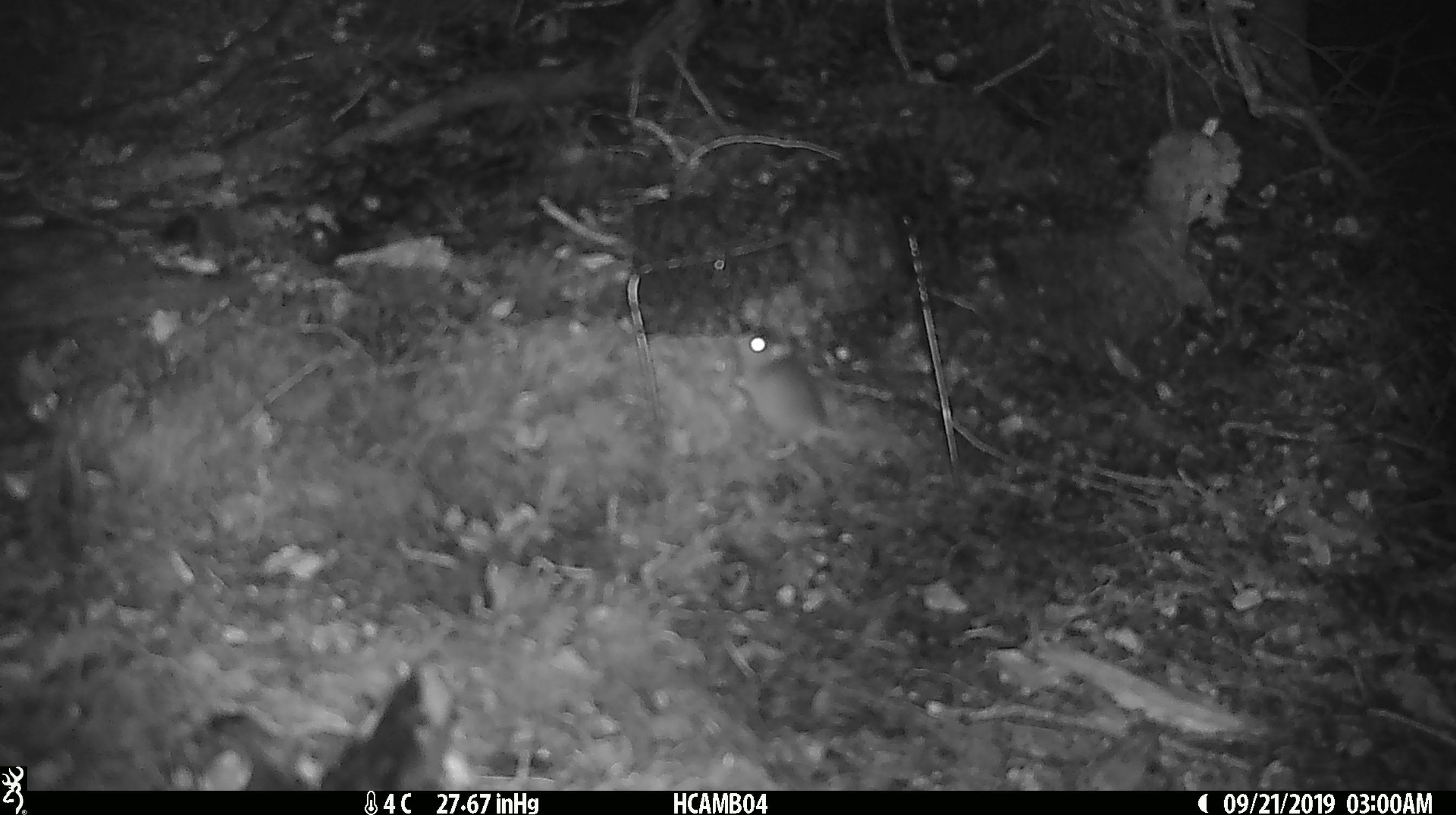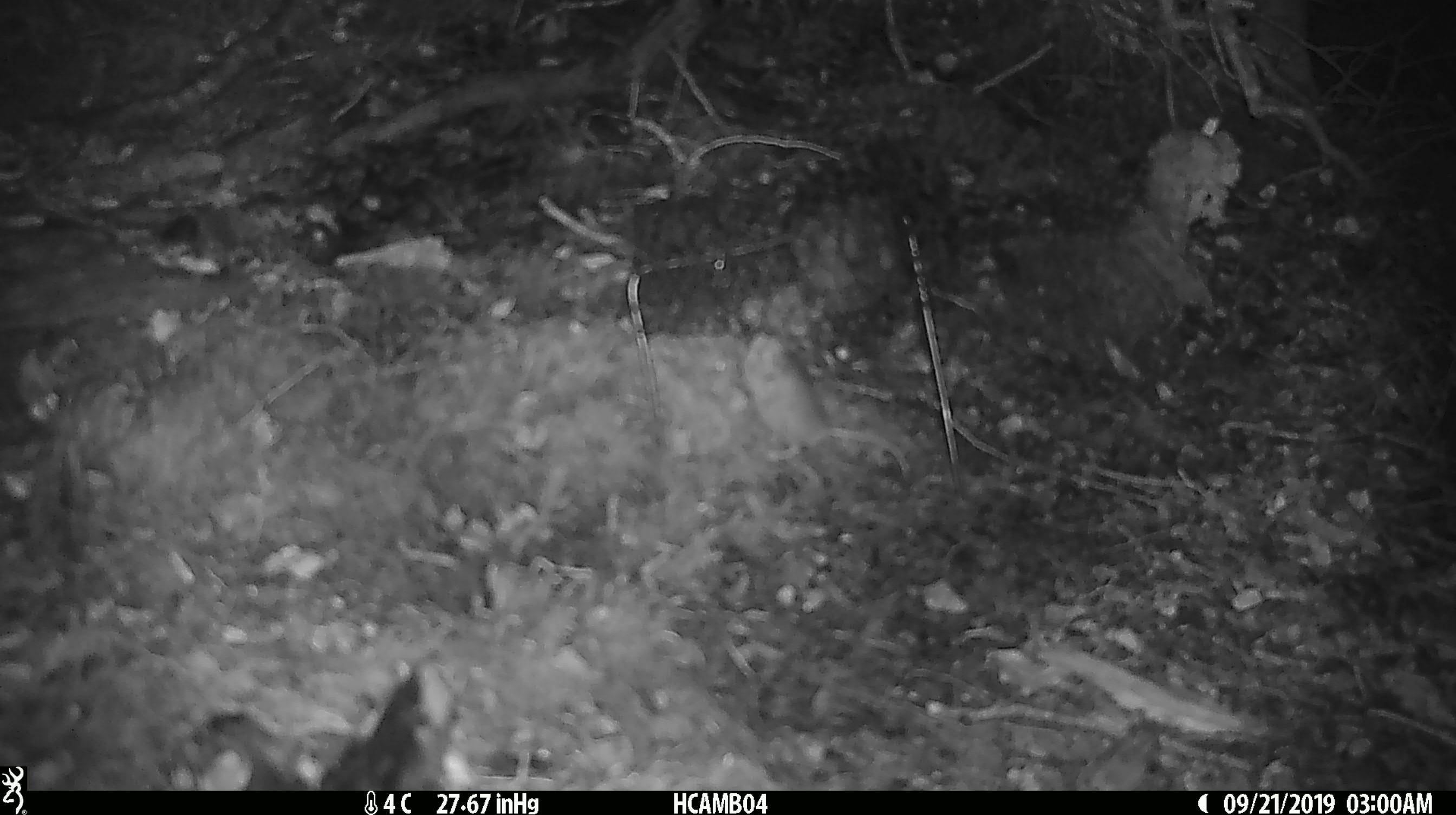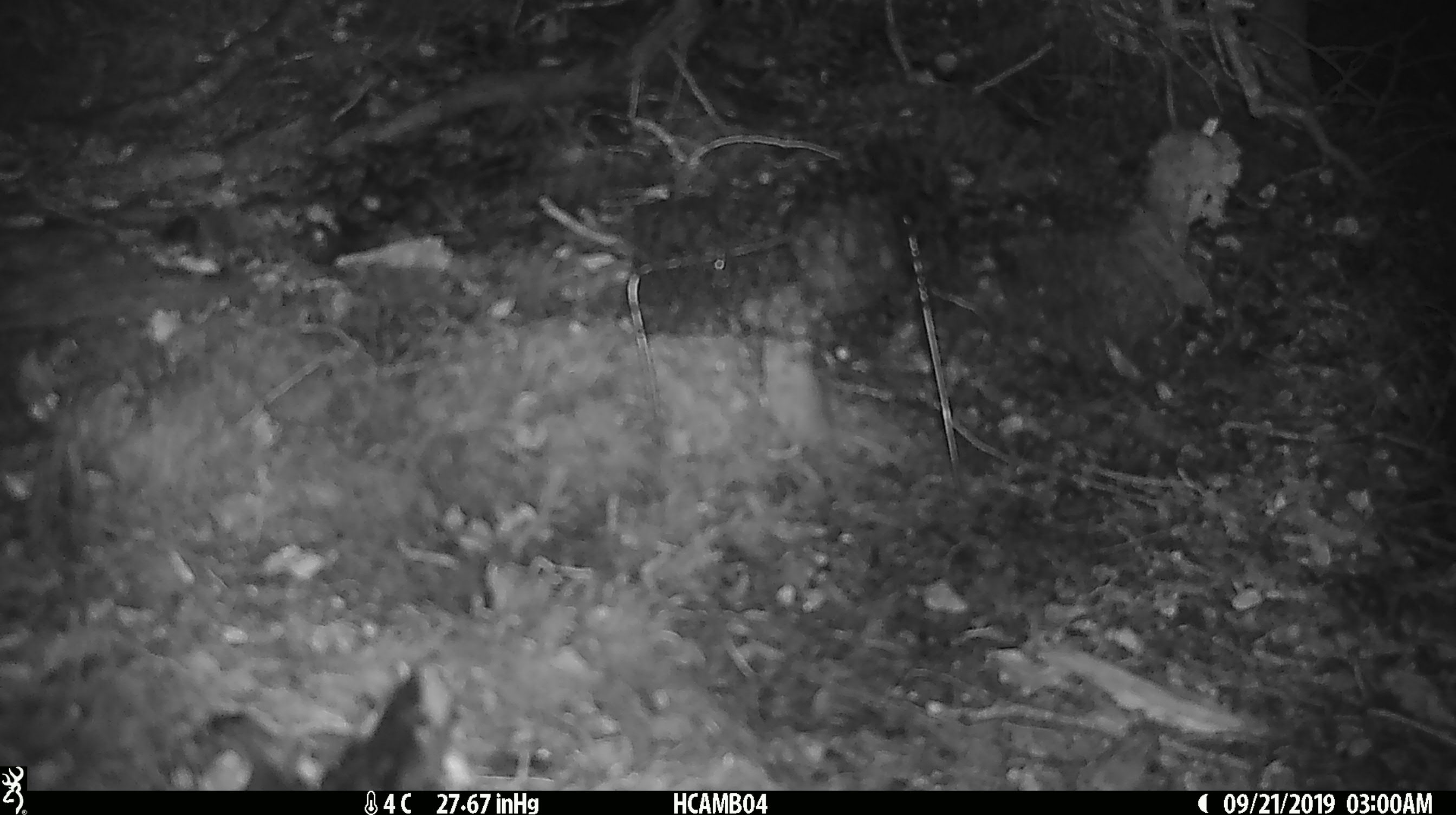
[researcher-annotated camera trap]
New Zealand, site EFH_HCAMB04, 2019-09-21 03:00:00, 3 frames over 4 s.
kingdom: Animalia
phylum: Chordata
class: Mammalia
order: Rodentia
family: Muridae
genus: Mus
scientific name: Mus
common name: mouse